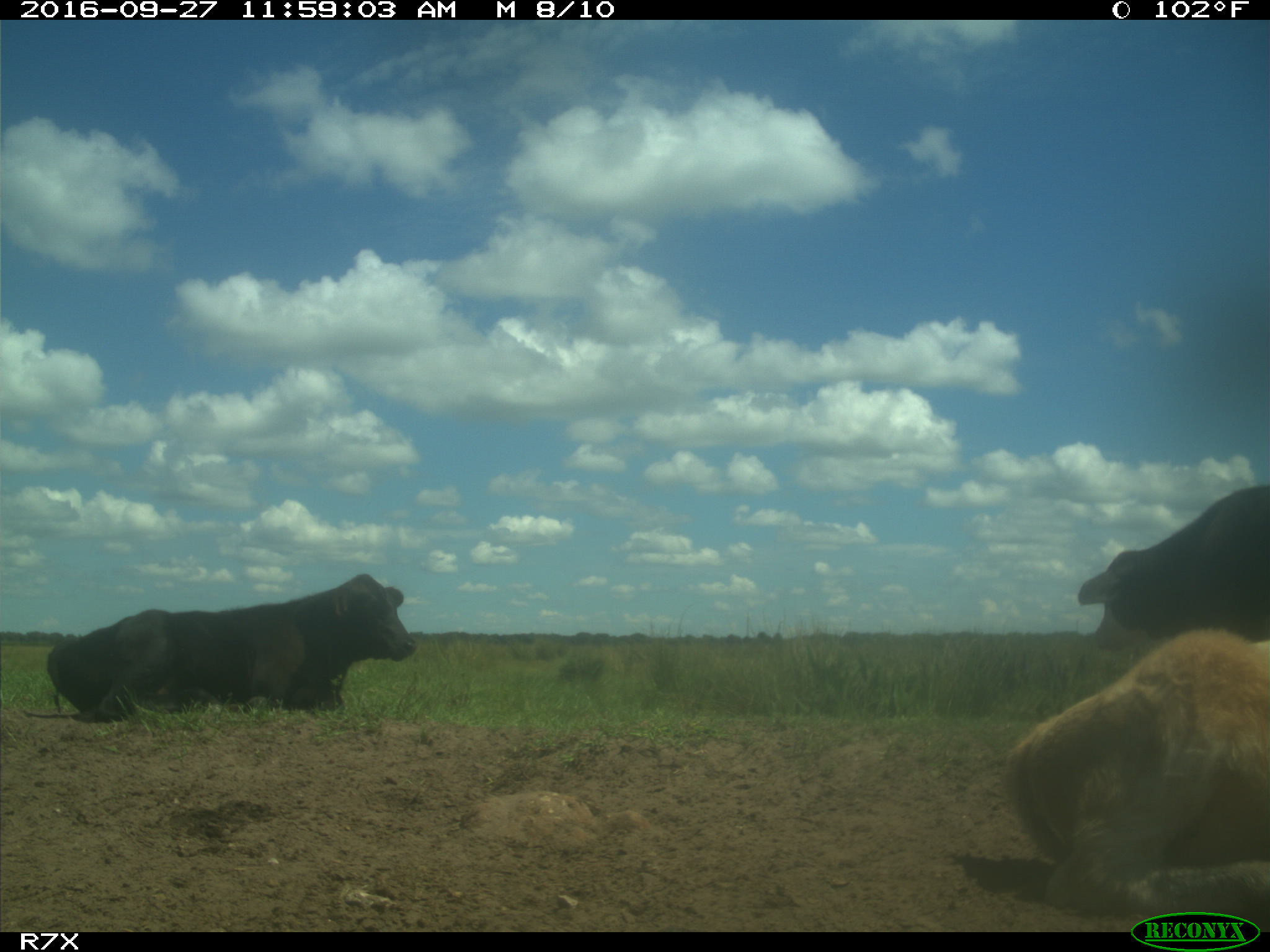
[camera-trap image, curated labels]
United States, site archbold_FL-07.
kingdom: Animalia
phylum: Chordata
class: Mammalia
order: Artiodactyla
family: Bovidae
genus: Bos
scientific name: Bos taurus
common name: domestic cow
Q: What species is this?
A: Bos taurus (domestic cow).